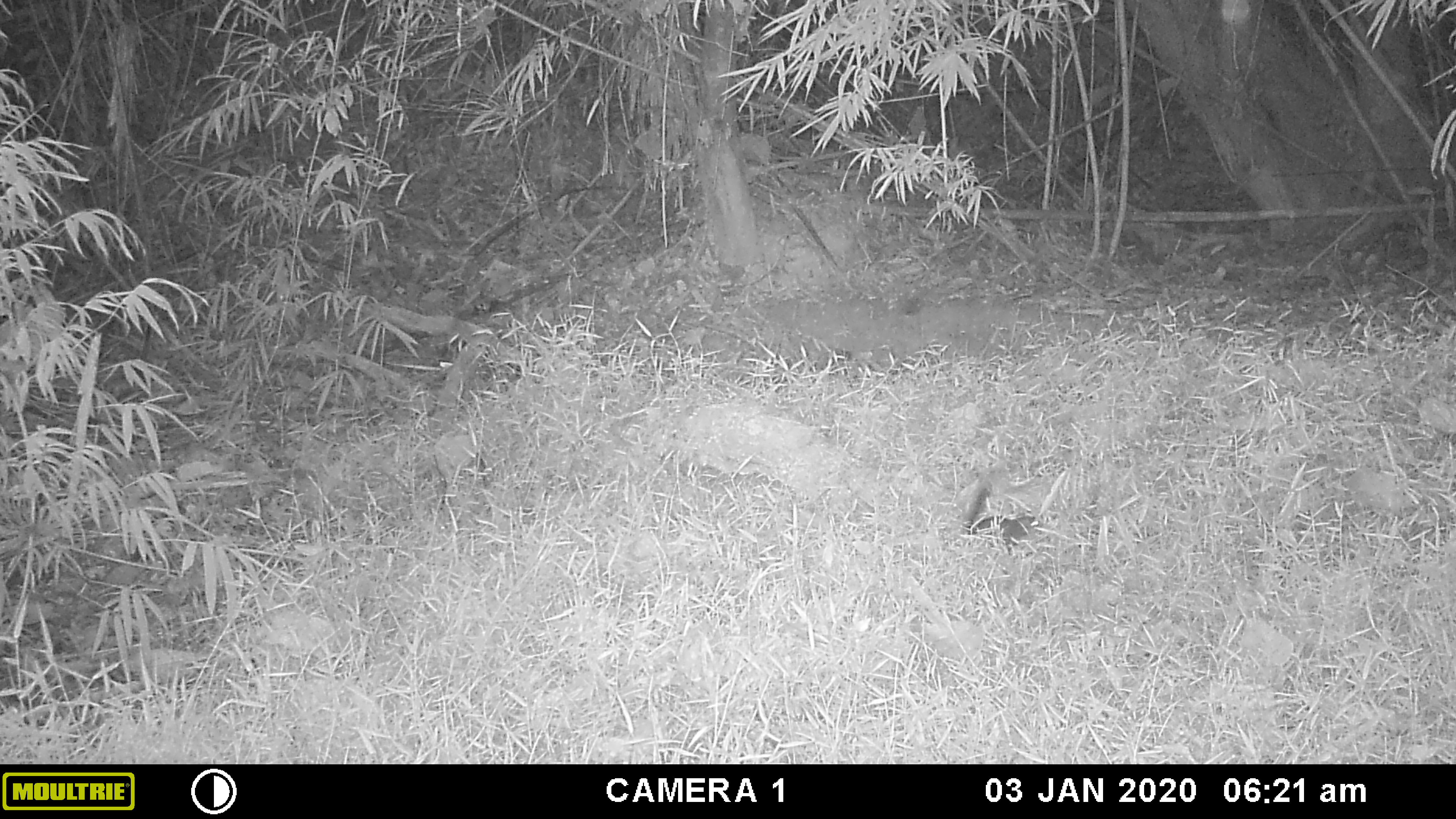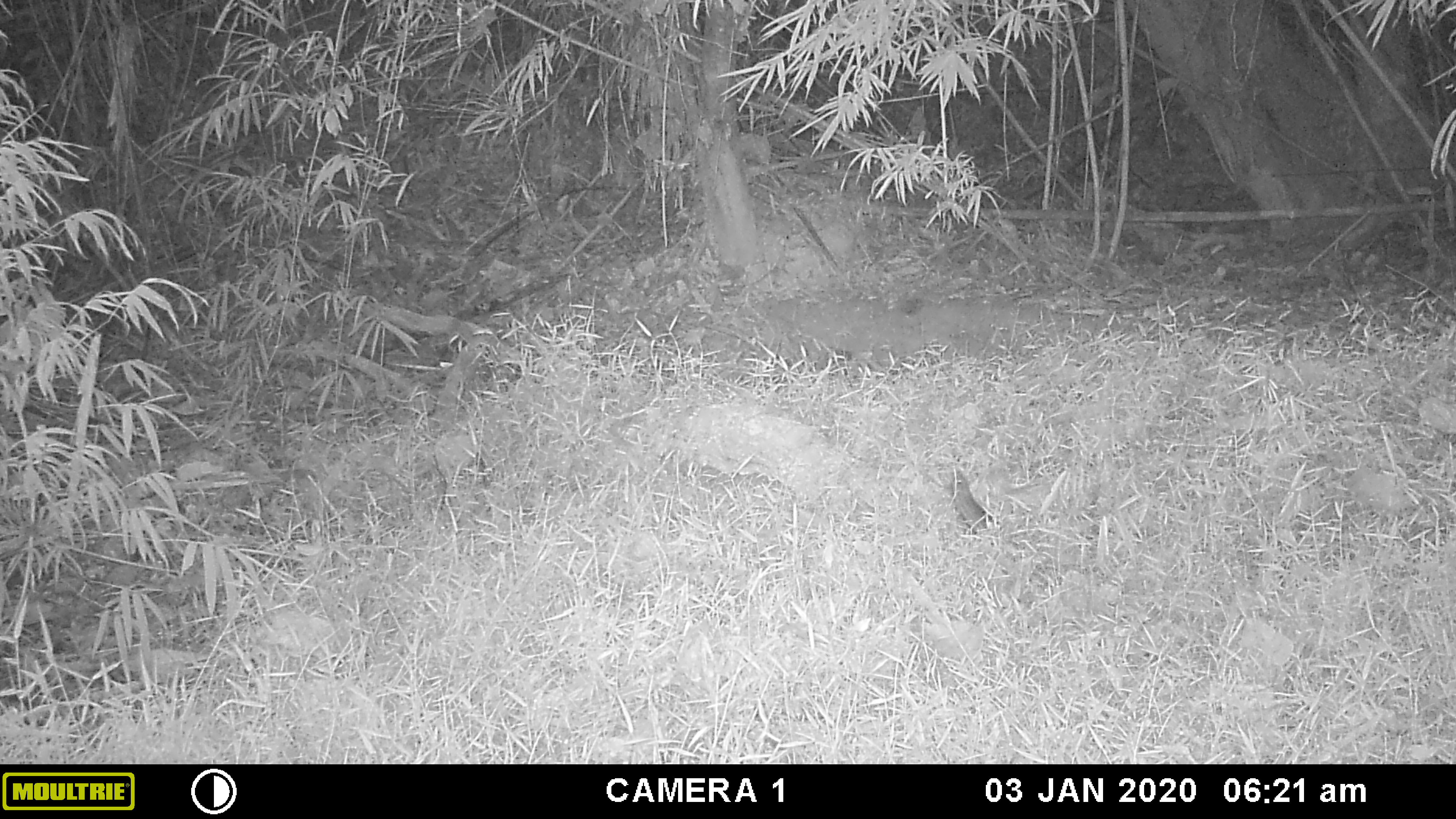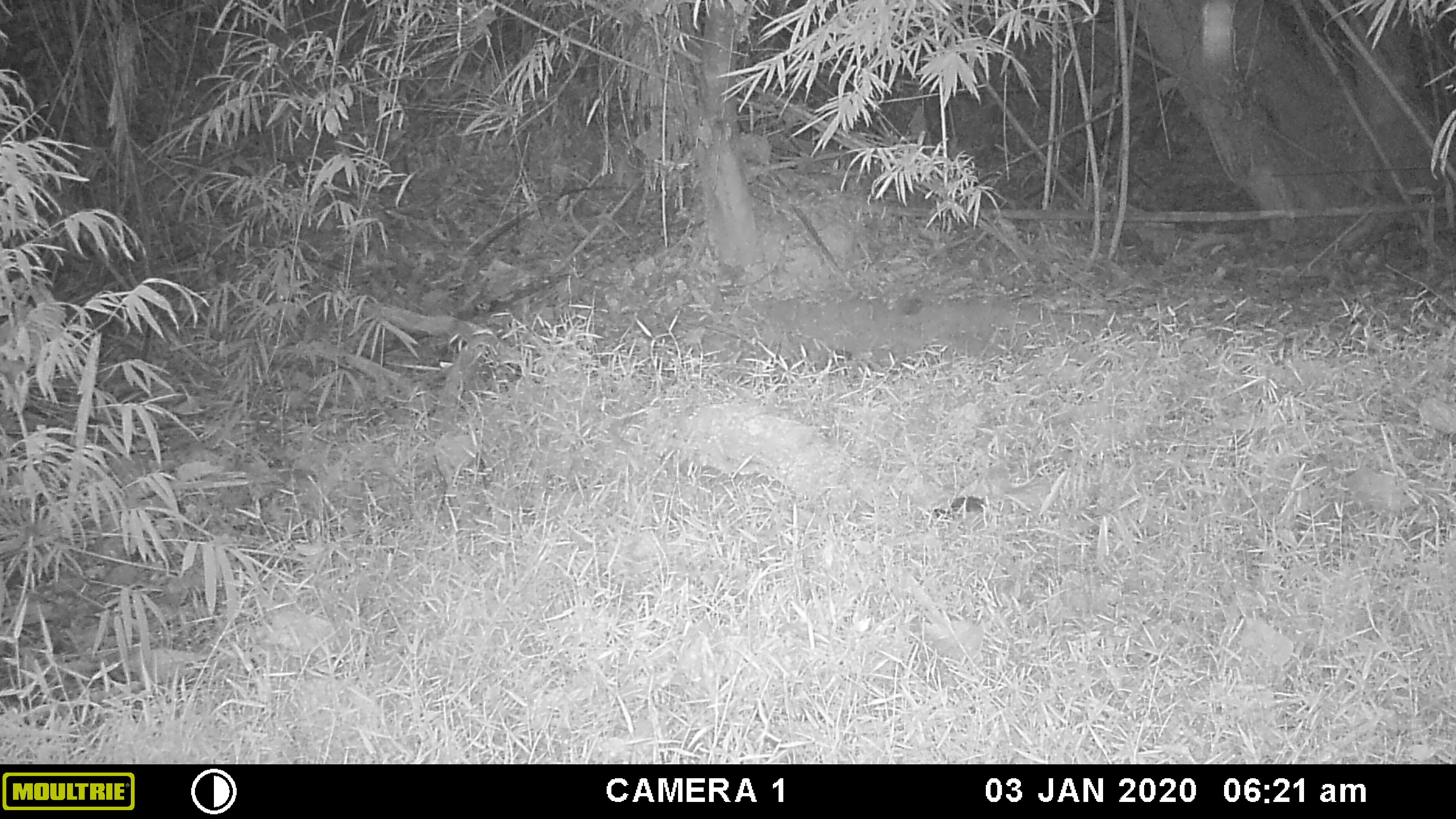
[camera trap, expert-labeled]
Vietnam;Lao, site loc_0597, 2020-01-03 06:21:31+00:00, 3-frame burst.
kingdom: Animalia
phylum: Chordata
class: Mammalia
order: Rodentia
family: Sciuridae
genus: Dremomys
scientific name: Dremomys rufigenis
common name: red-cheeked squirrel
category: red cheeked squirrel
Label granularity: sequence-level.